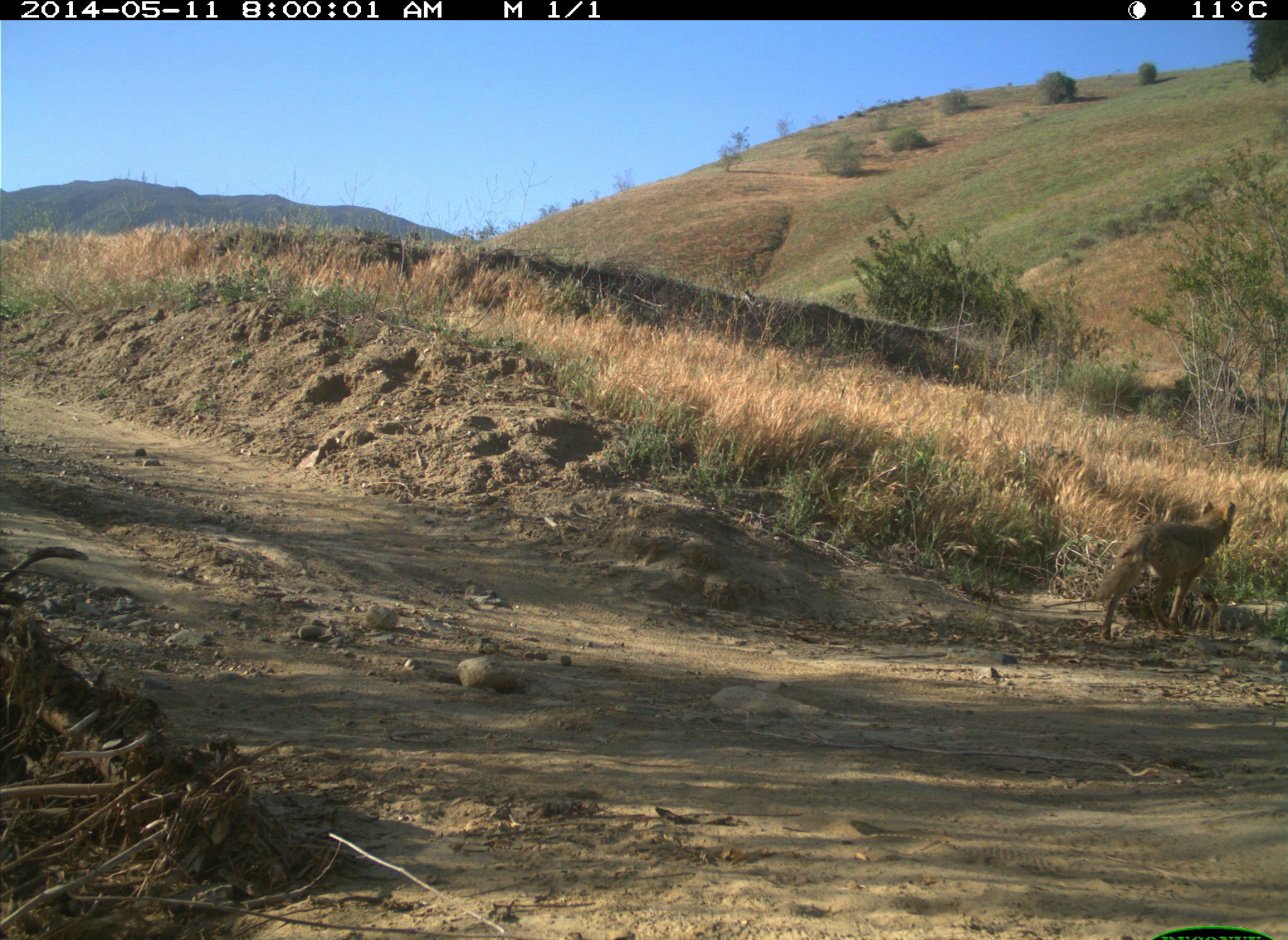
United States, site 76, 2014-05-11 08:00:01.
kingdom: Animalia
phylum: Chordata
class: Mammalia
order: Carnivora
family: Canidae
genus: Canis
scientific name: Canis latrans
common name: coyote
Coyote (Canis latrans).